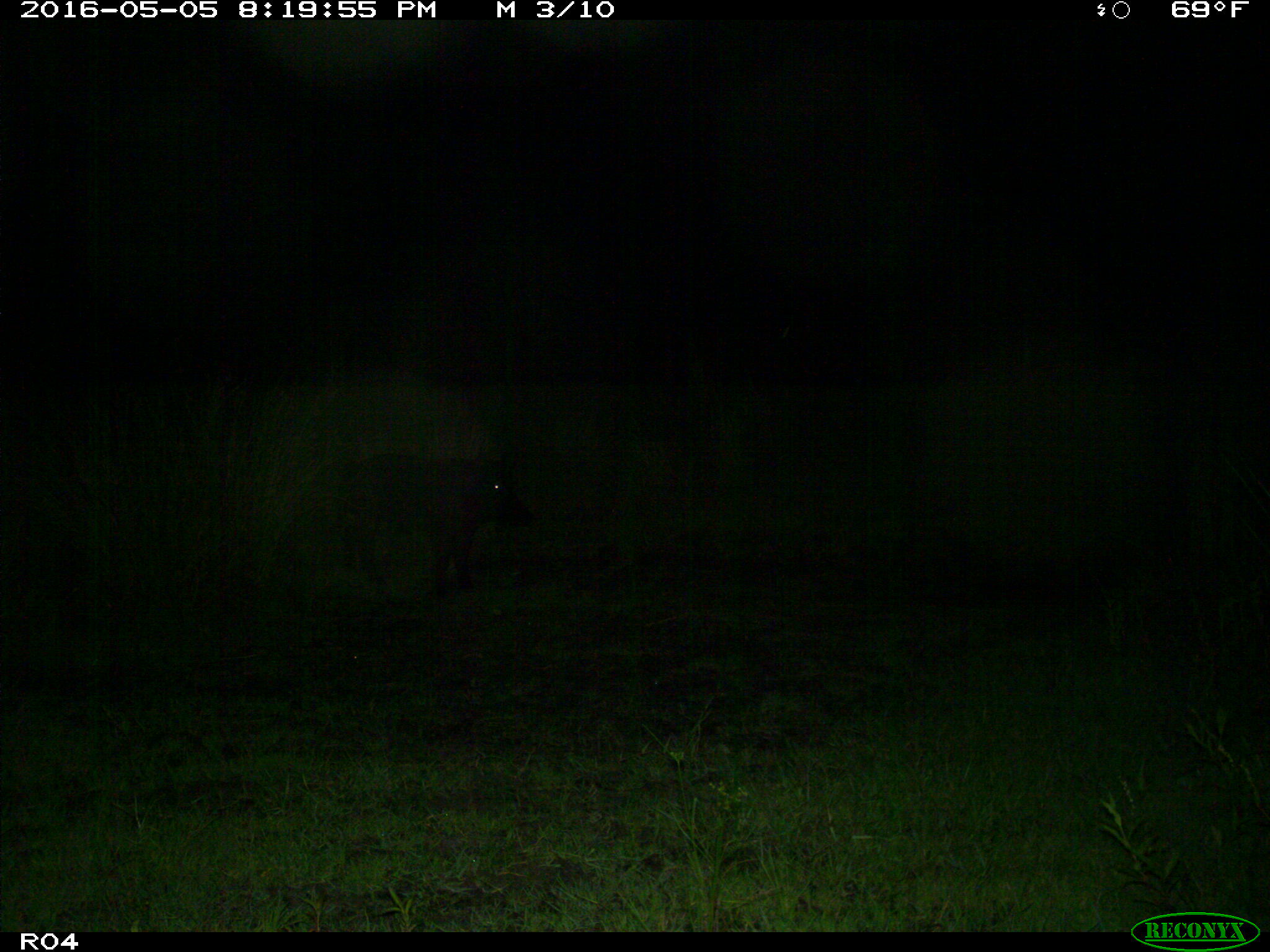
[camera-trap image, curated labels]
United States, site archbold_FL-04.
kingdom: Animalia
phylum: Chordata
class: Mammalia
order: Artiodactyla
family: Suidae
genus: Sus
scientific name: Sus scrofa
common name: wild boar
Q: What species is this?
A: Sus scrofa (wild boar).